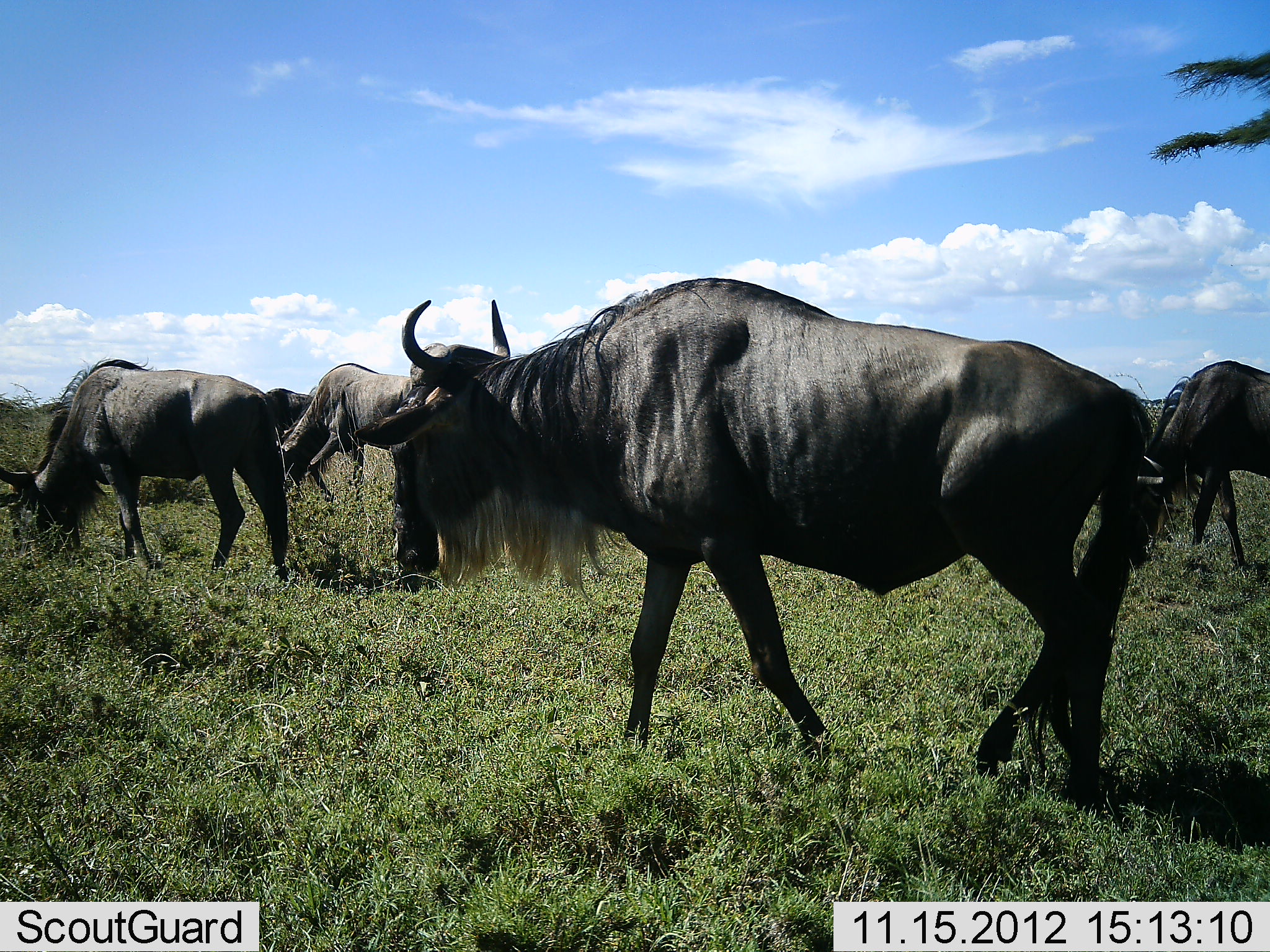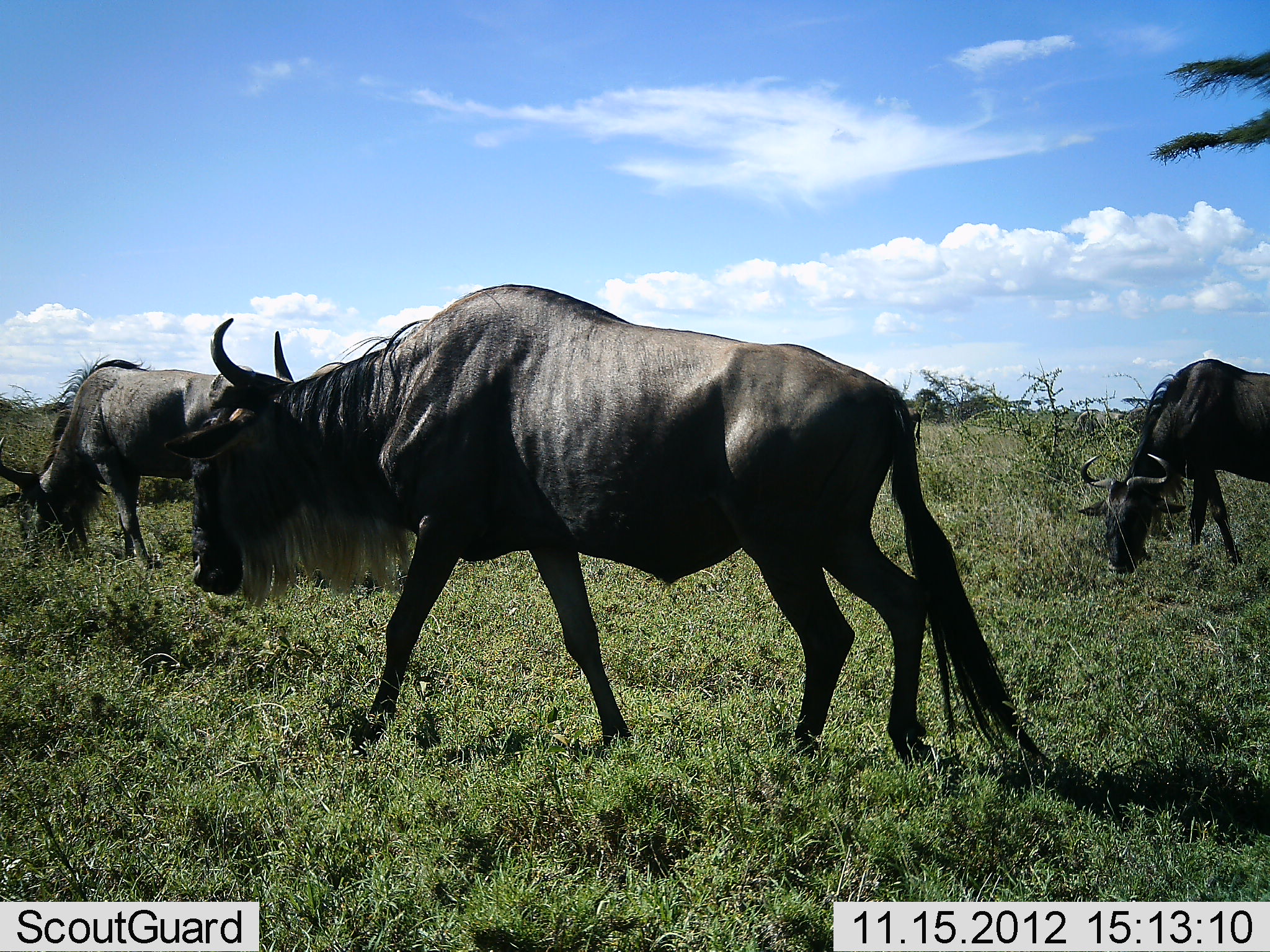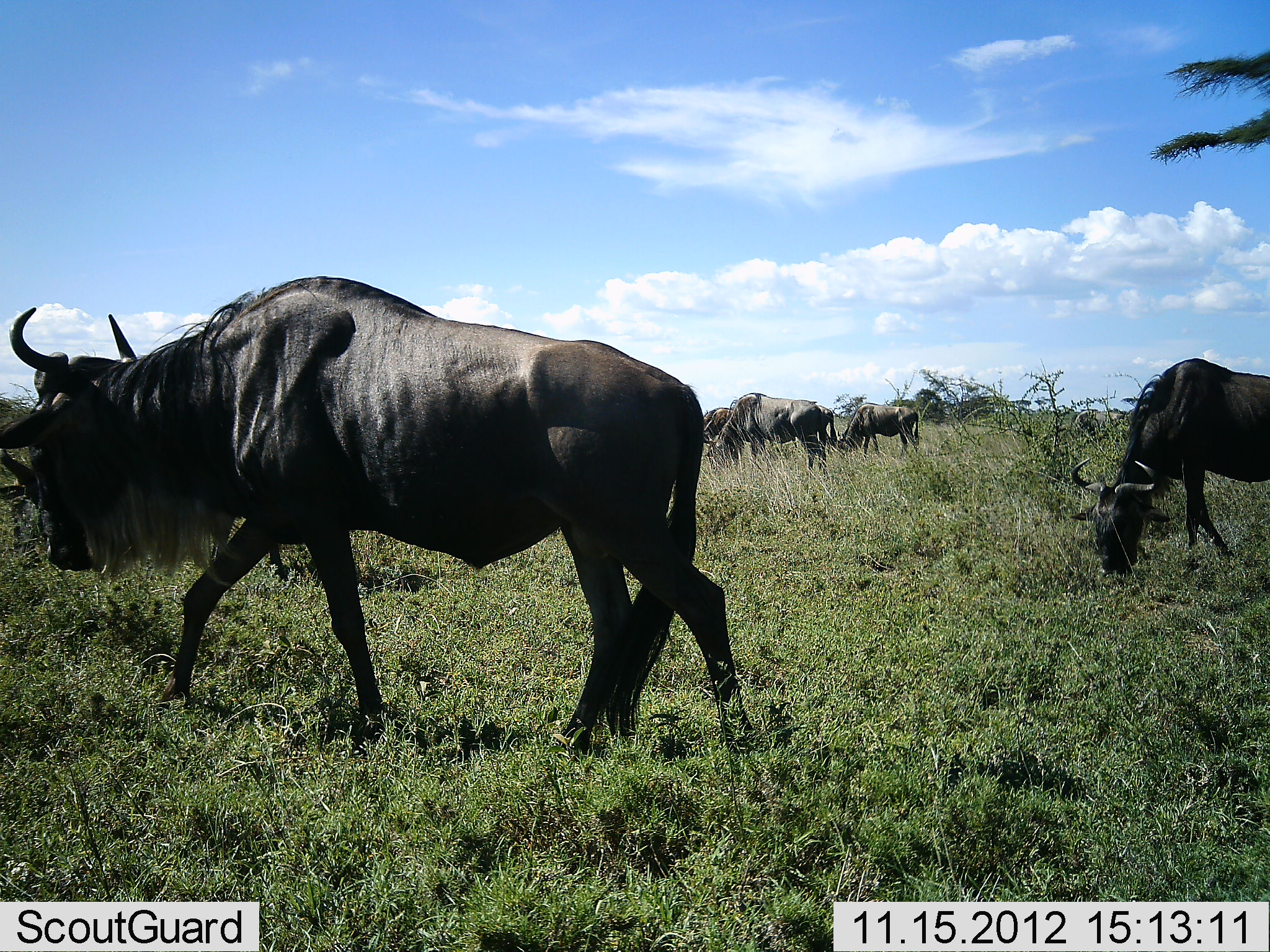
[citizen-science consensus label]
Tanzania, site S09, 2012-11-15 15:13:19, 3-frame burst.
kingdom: Animalia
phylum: Chordata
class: Mammalia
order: Artiodactyla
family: Bovidae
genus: Connochaetes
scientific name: Connochaetes taurinus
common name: blue wildebeest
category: wildebeest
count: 8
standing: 38%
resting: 0%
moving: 86%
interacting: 0%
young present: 0%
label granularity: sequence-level